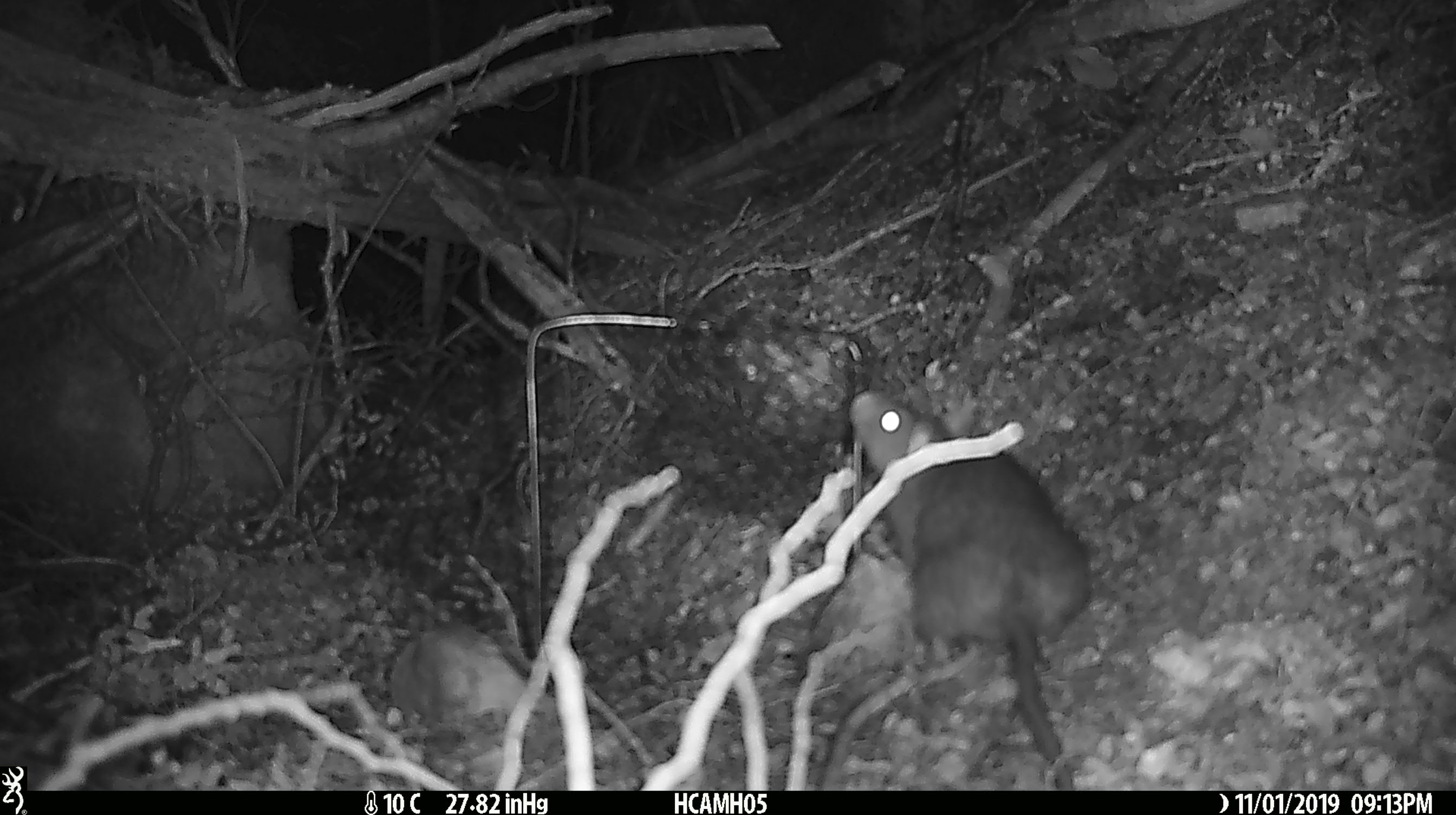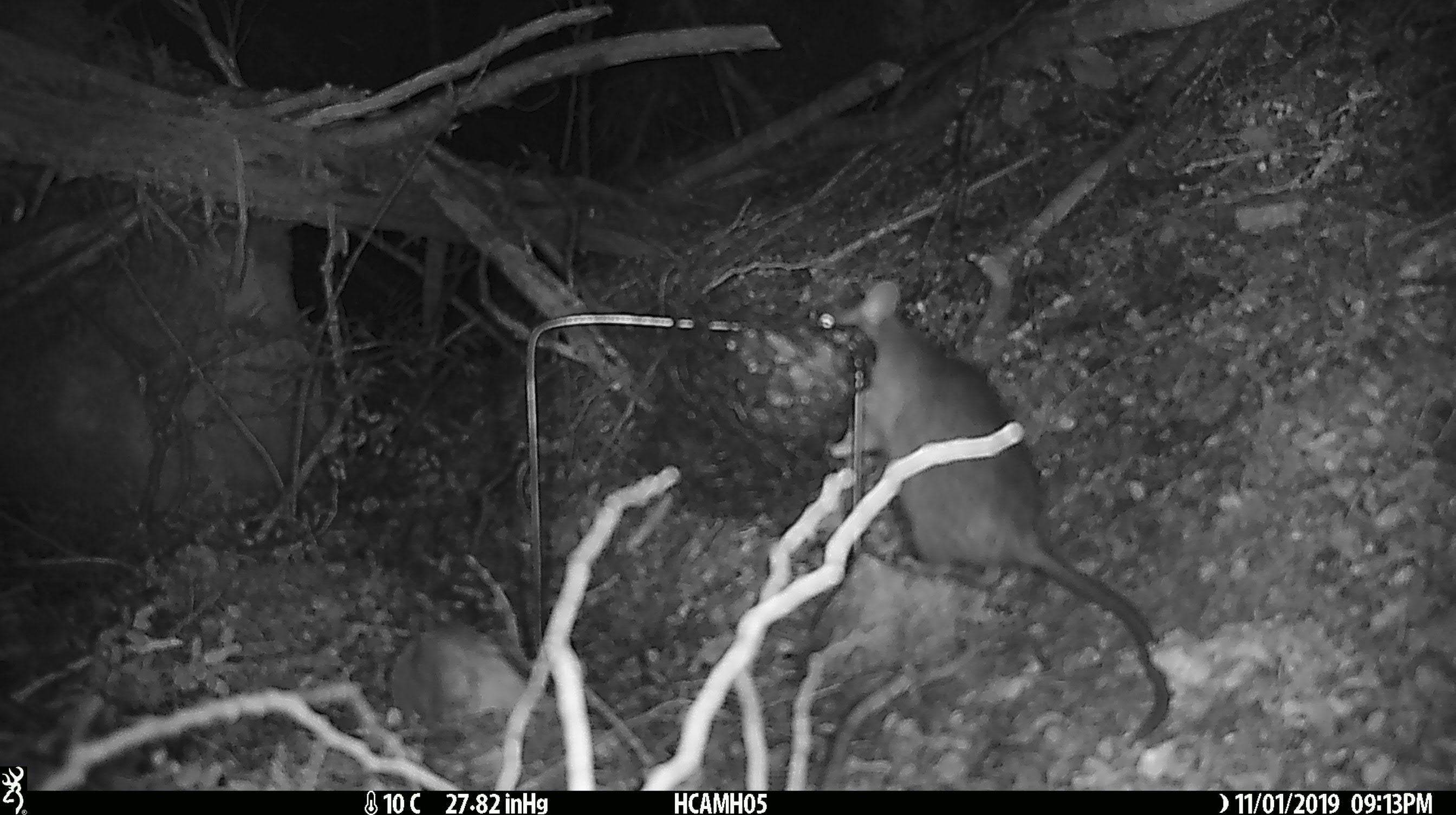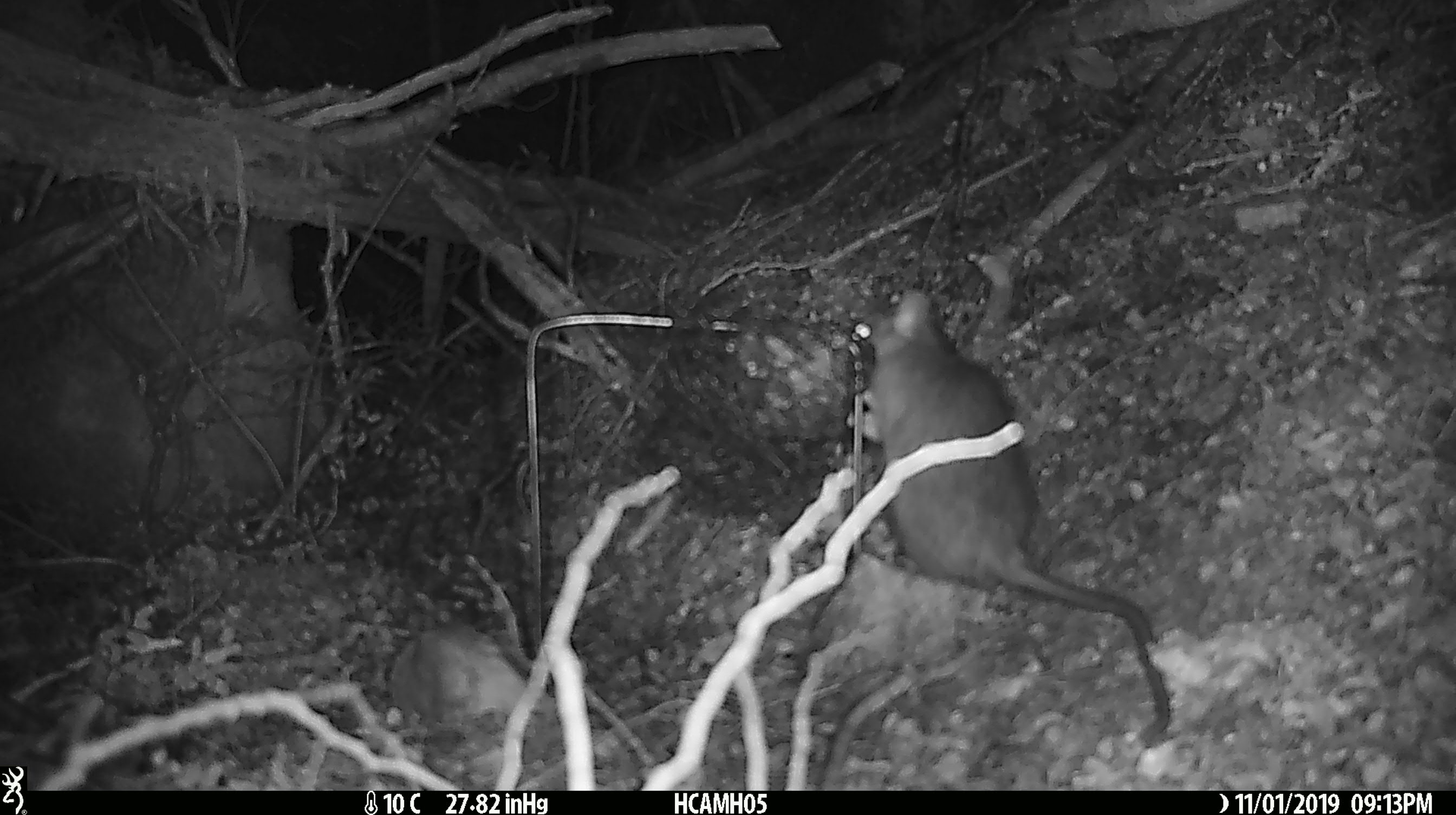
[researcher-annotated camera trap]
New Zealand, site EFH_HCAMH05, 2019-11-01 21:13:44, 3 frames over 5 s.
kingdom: Animalia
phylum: Chordata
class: Mammalia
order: Rodentia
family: Muridae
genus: Rattus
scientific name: Rattus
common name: rat